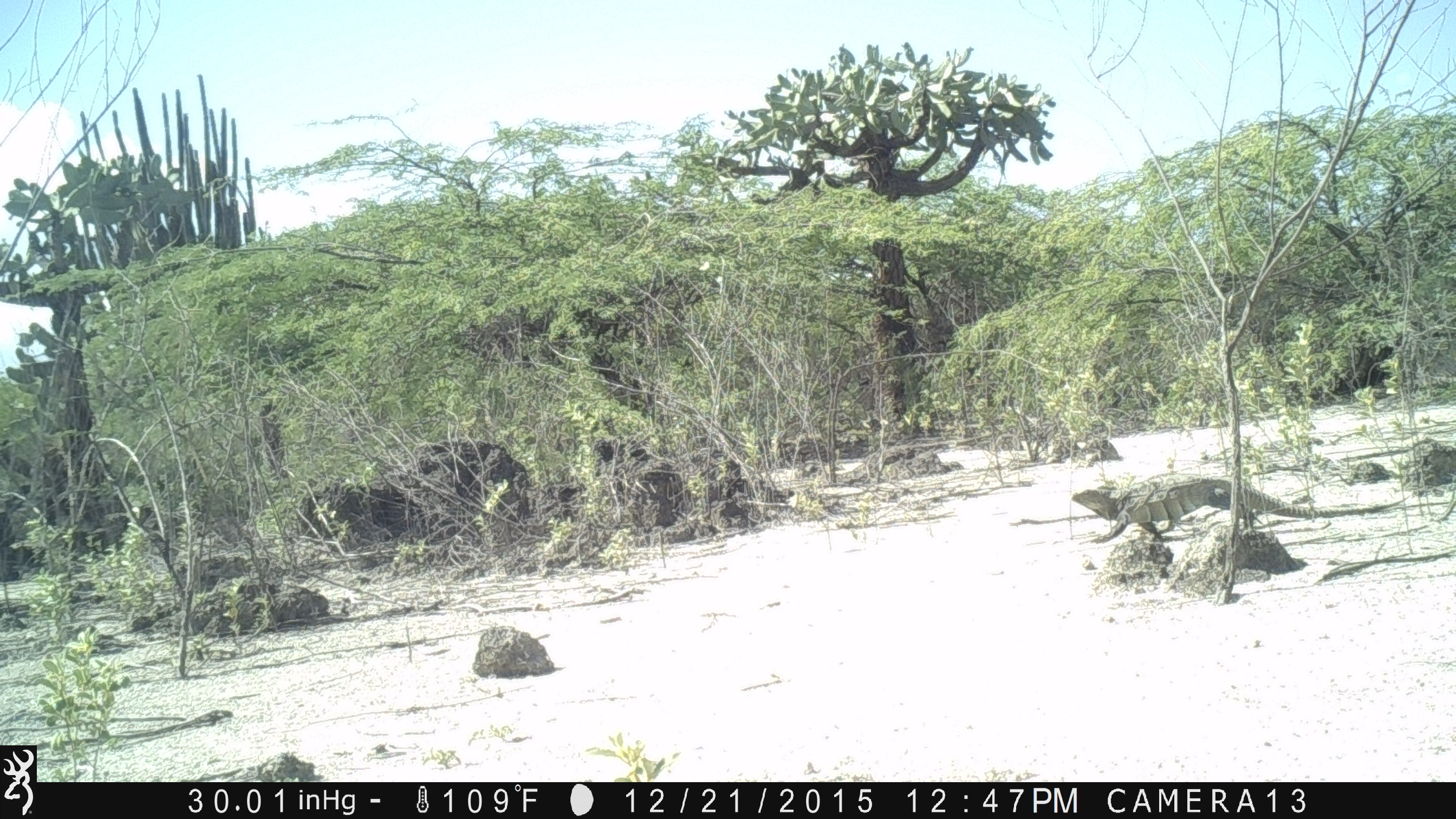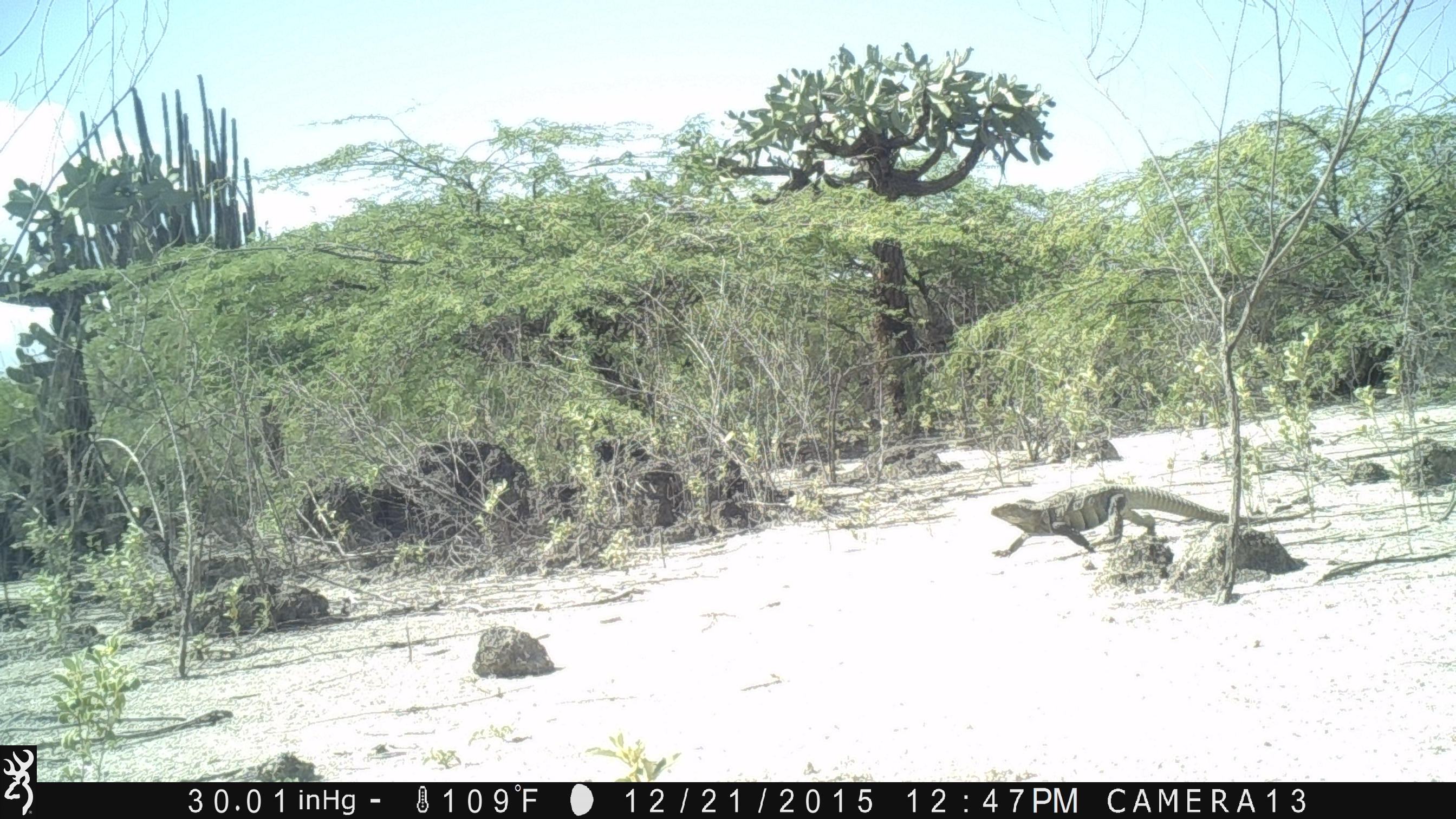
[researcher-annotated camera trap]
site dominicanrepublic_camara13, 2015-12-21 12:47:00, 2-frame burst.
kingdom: Animalia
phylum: Chordata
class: Reptilia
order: Squamata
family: Iguanidae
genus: Iguana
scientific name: Iguana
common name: typical iguanas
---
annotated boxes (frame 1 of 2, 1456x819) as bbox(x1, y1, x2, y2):
iguana: bbox(1060, 478, 1332, 542)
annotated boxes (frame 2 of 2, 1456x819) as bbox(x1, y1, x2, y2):
iguana: bbox(990, 482, 1320, 562)